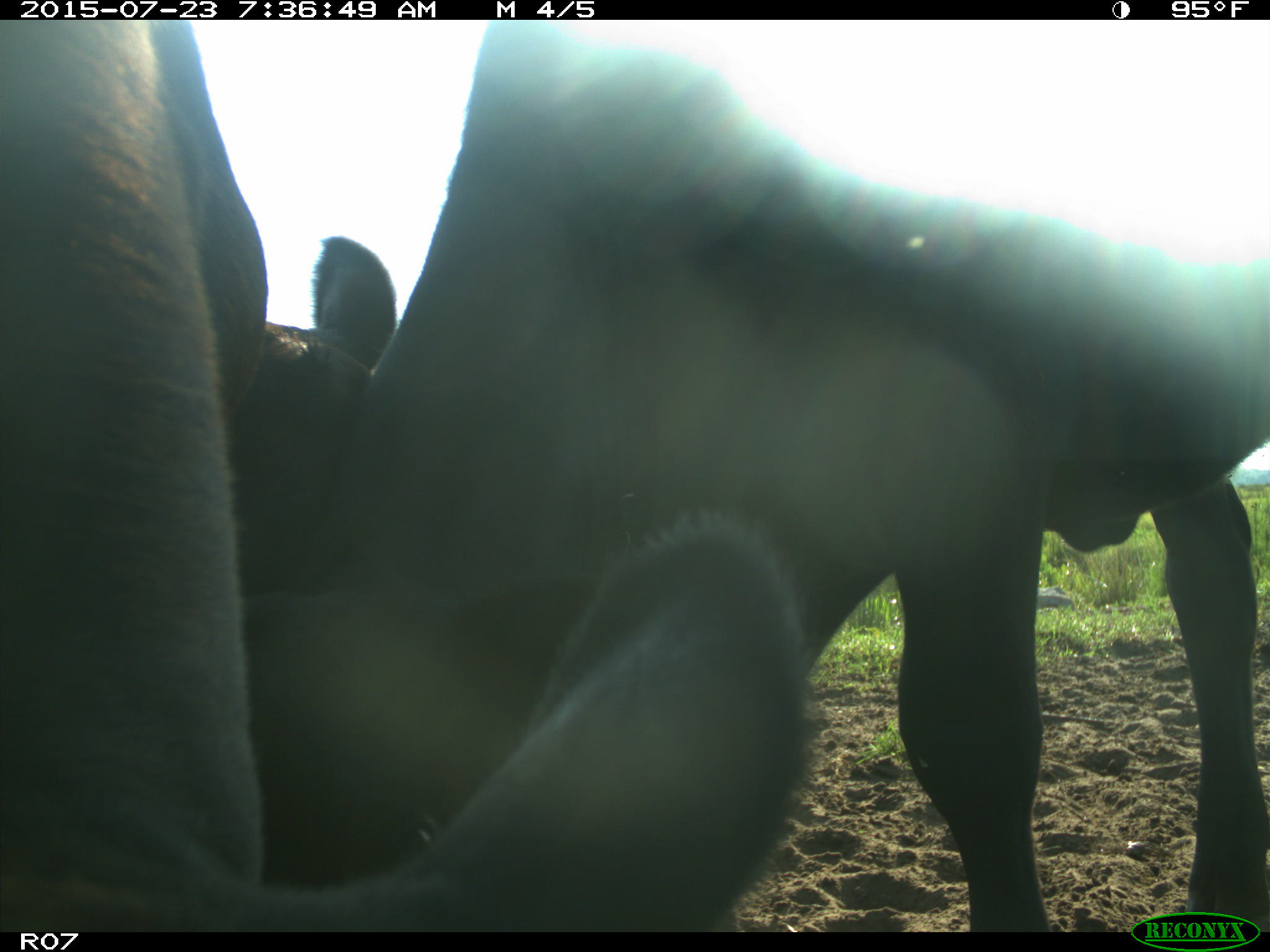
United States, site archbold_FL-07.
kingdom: Animalia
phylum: Chordata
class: Mammalia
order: Artiodactyla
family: Bovidae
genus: Bos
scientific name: Bos taurus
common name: domestic cow